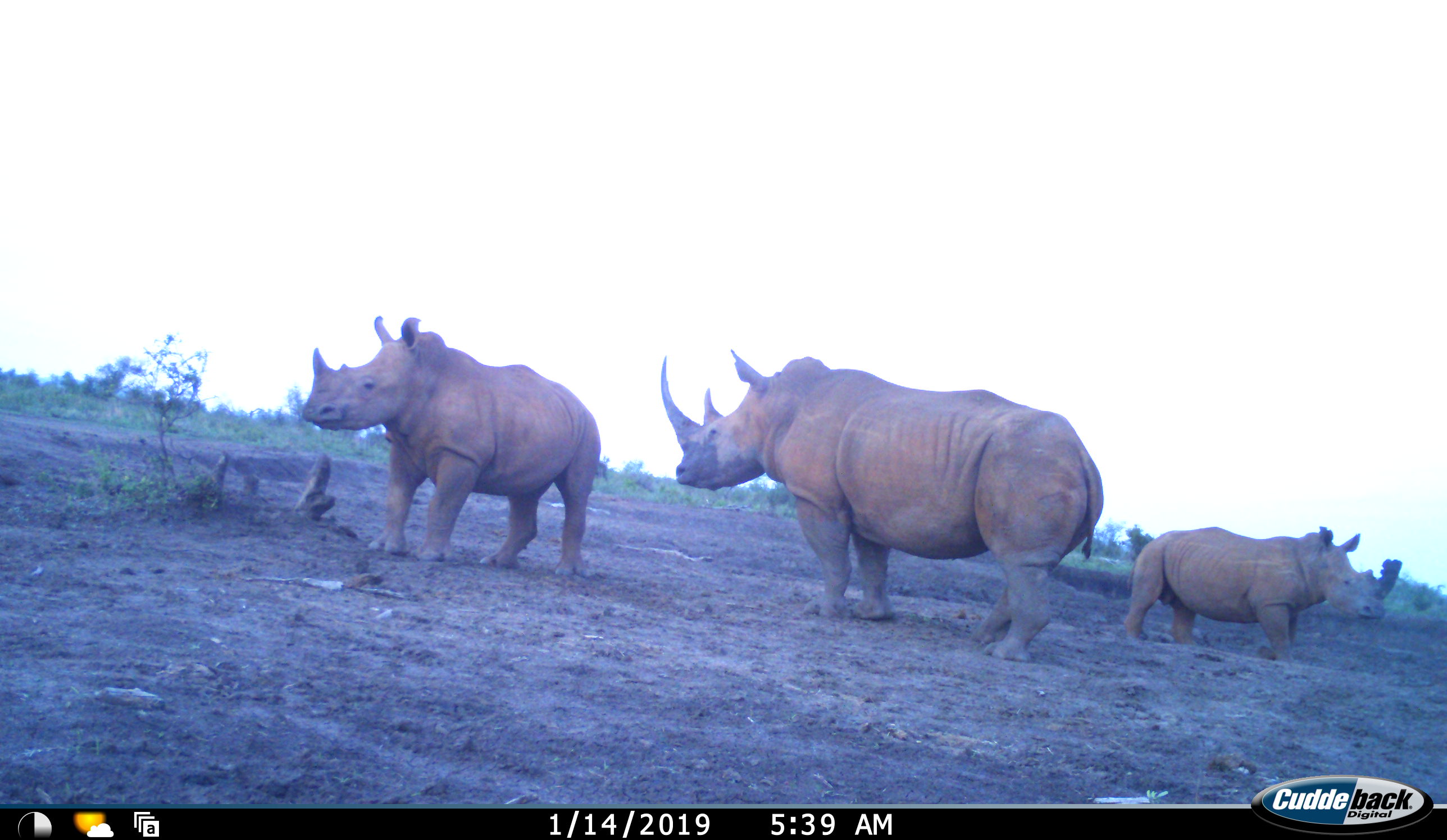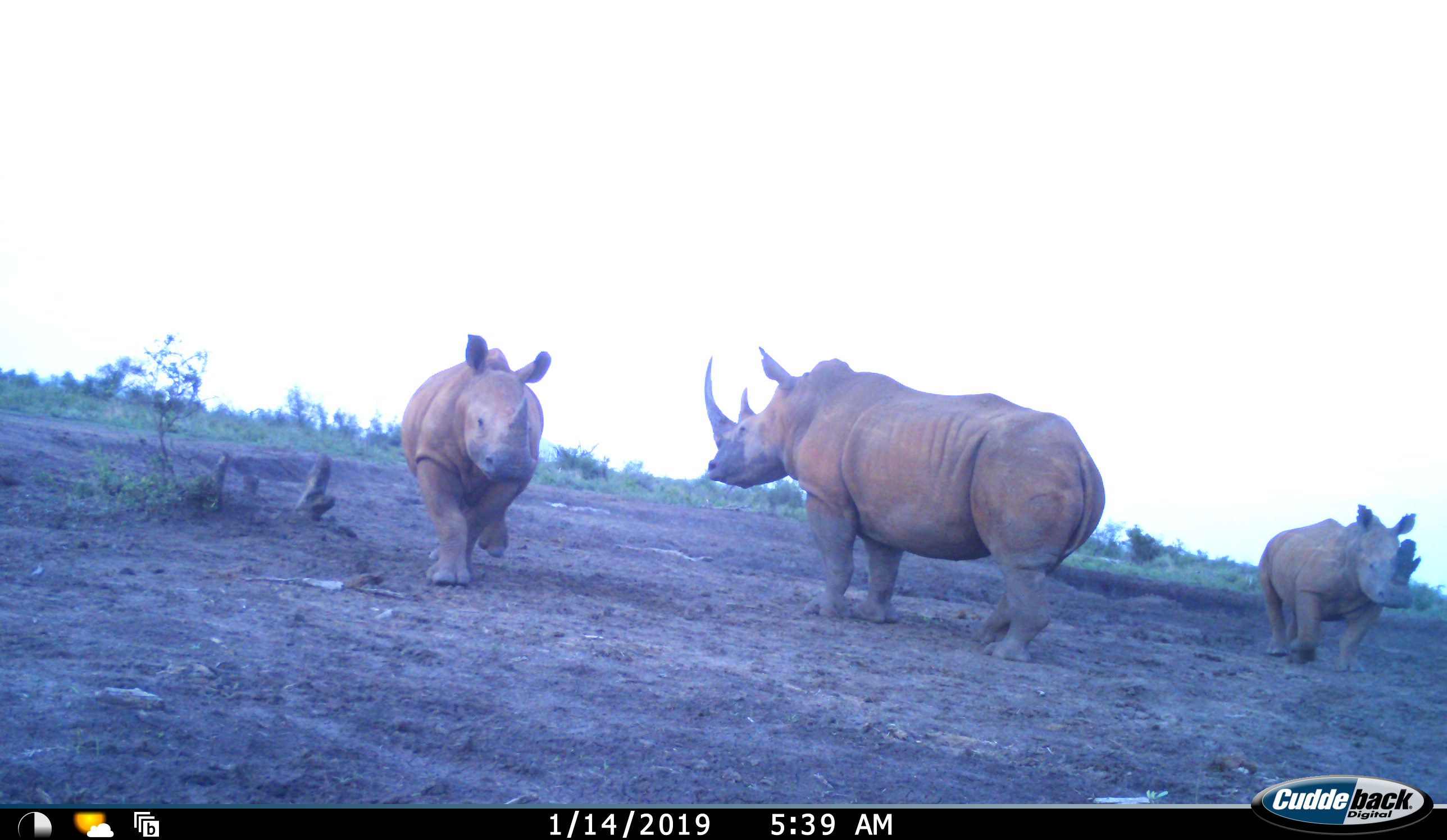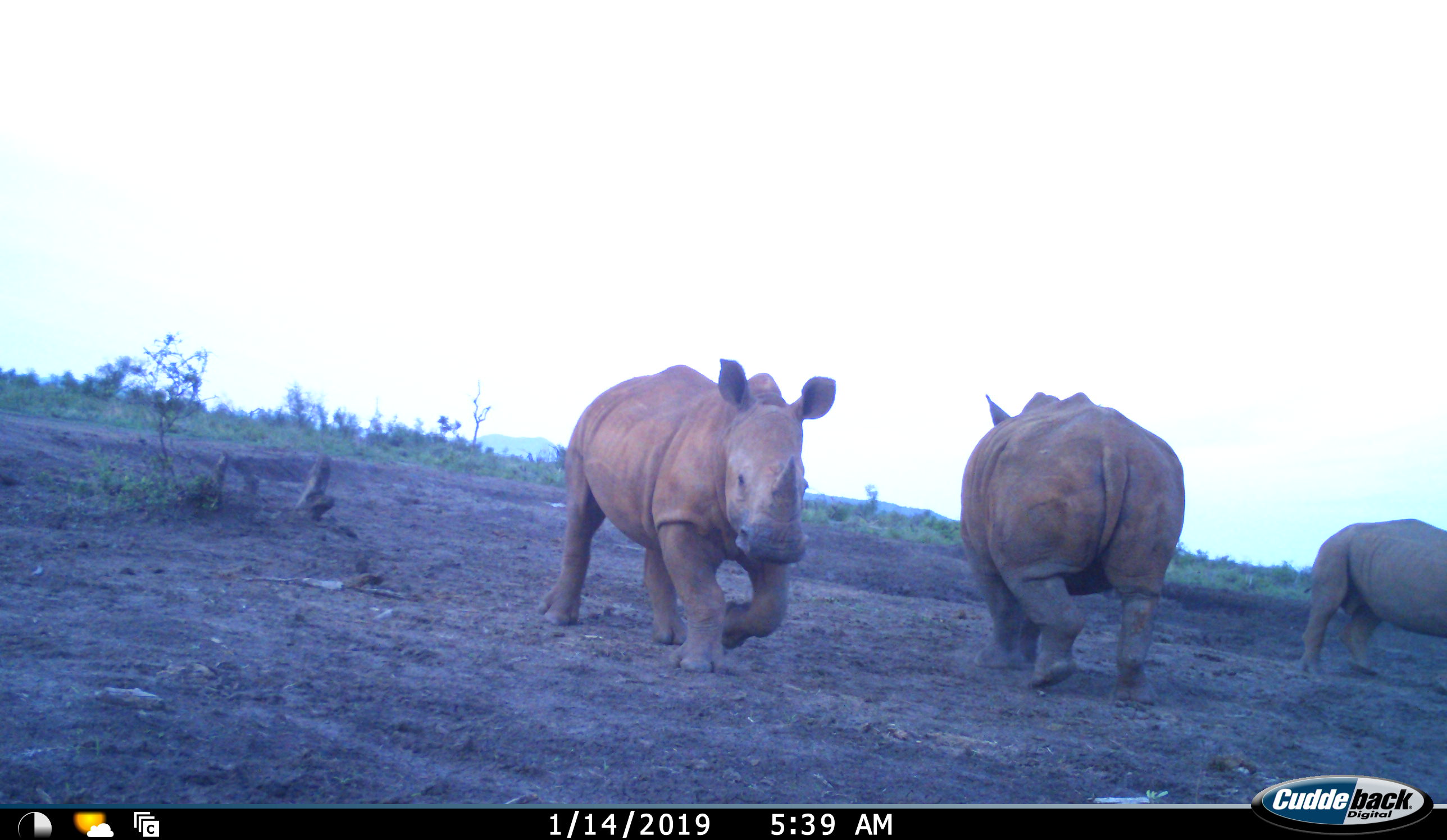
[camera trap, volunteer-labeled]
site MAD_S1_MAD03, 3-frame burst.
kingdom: Animalia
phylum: Chordata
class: Mammalia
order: Perissodactyla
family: Rhinocerotidae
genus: Ceratotherium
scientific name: Ceratotherium simum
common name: white rhinoceros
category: rhinoceroswhite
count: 3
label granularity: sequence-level